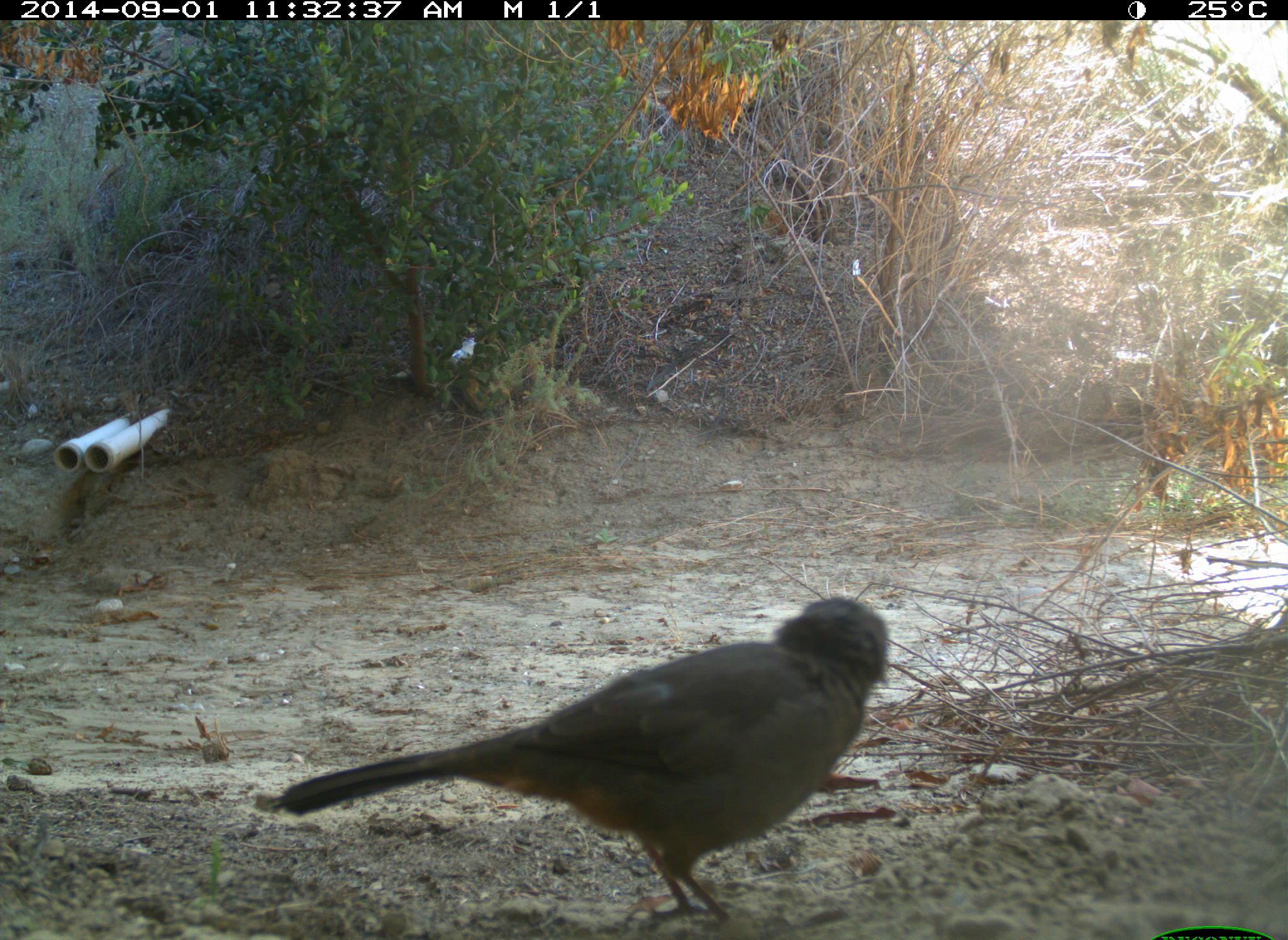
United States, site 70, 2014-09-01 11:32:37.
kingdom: Animalia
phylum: Chordata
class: Aves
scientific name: Aves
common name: bird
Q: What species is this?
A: Bird (Aves).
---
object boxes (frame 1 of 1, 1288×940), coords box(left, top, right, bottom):
bird: box(282, 595, 892, 939)